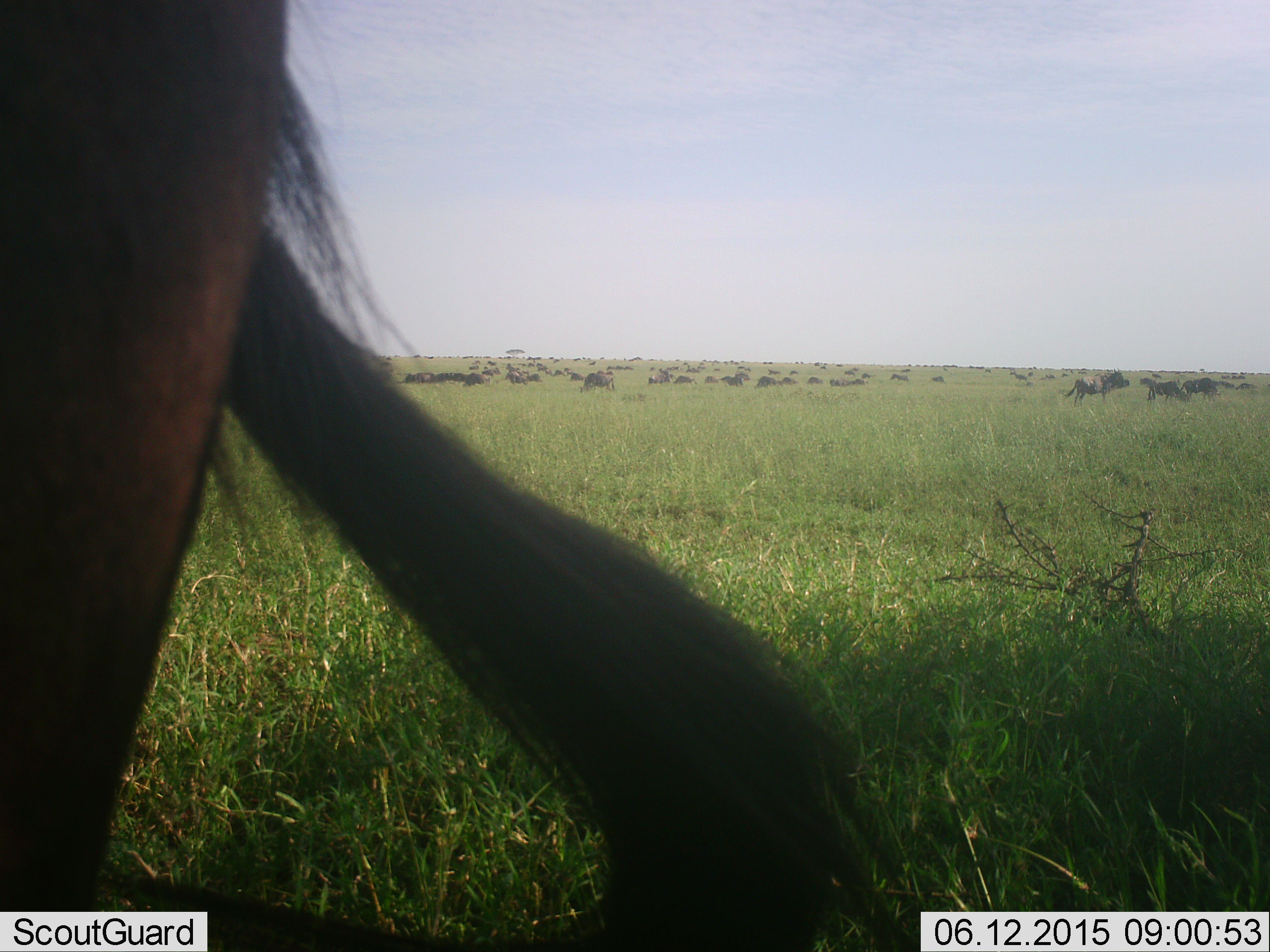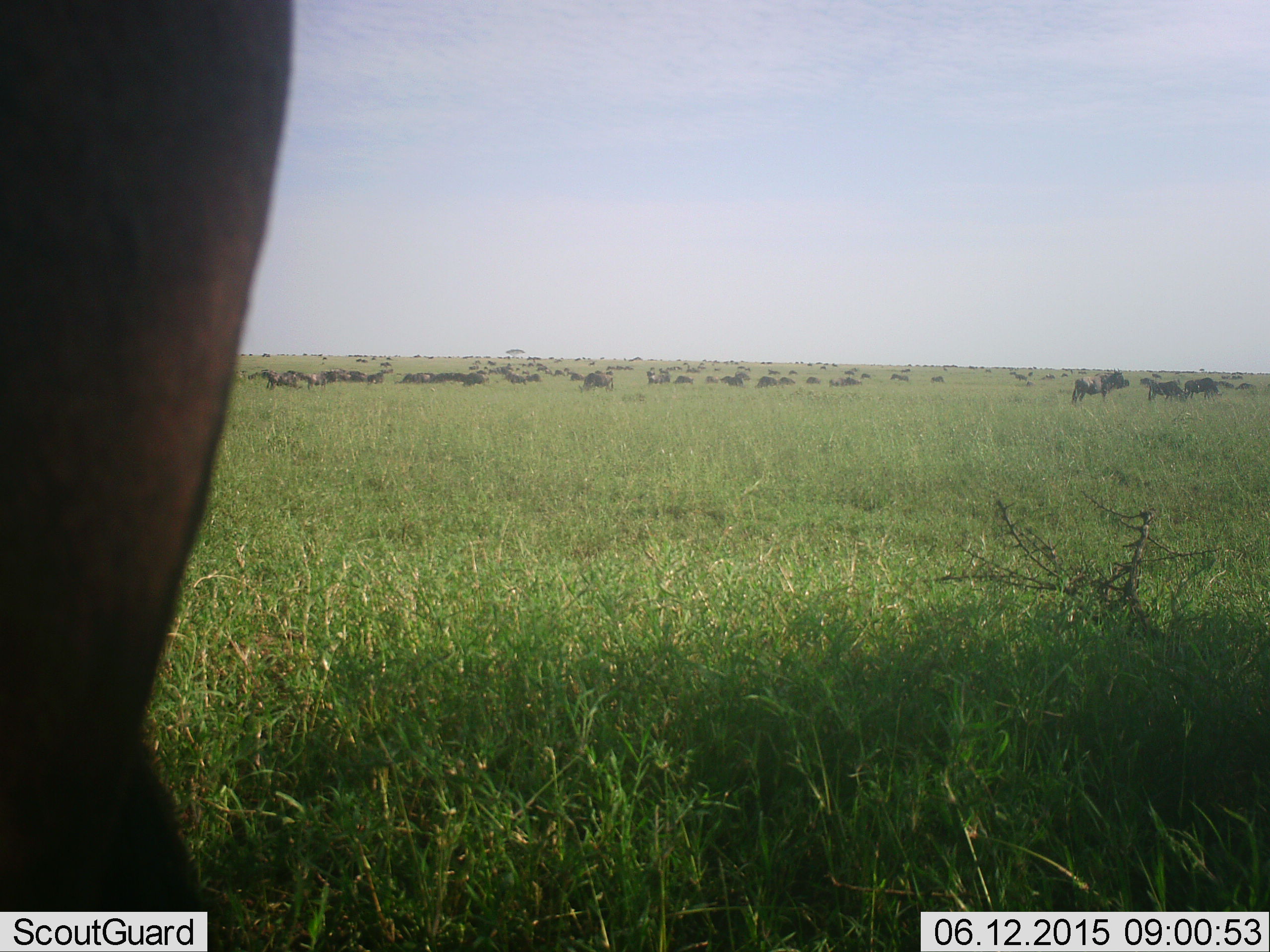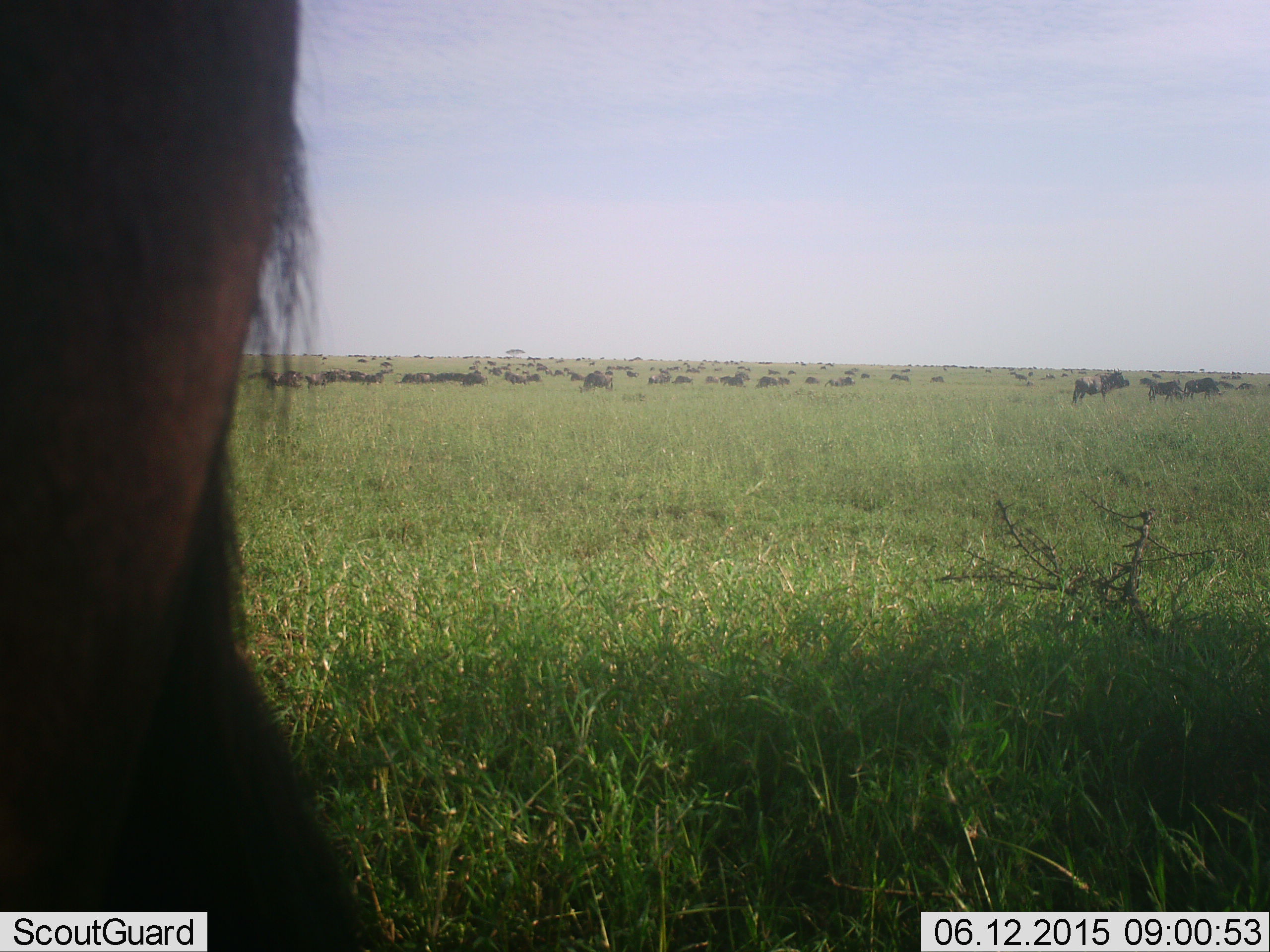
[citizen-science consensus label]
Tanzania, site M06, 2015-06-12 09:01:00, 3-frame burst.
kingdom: Animalia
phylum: Chordata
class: Mammalia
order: Artiodactyla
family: Bovidae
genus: Connochaetes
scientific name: Connochaetes taurinus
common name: blue wildebeest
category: wildebeest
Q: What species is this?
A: Wildebeest (blue wildebeest) (Connochaetes taurinus).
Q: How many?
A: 51+.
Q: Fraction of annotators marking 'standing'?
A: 90%.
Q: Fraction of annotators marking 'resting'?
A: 40%.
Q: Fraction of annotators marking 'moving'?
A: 30%.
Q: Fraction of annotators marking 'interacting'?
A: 0%.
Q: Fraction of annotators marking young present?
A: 0%.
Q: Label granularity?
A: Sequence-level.